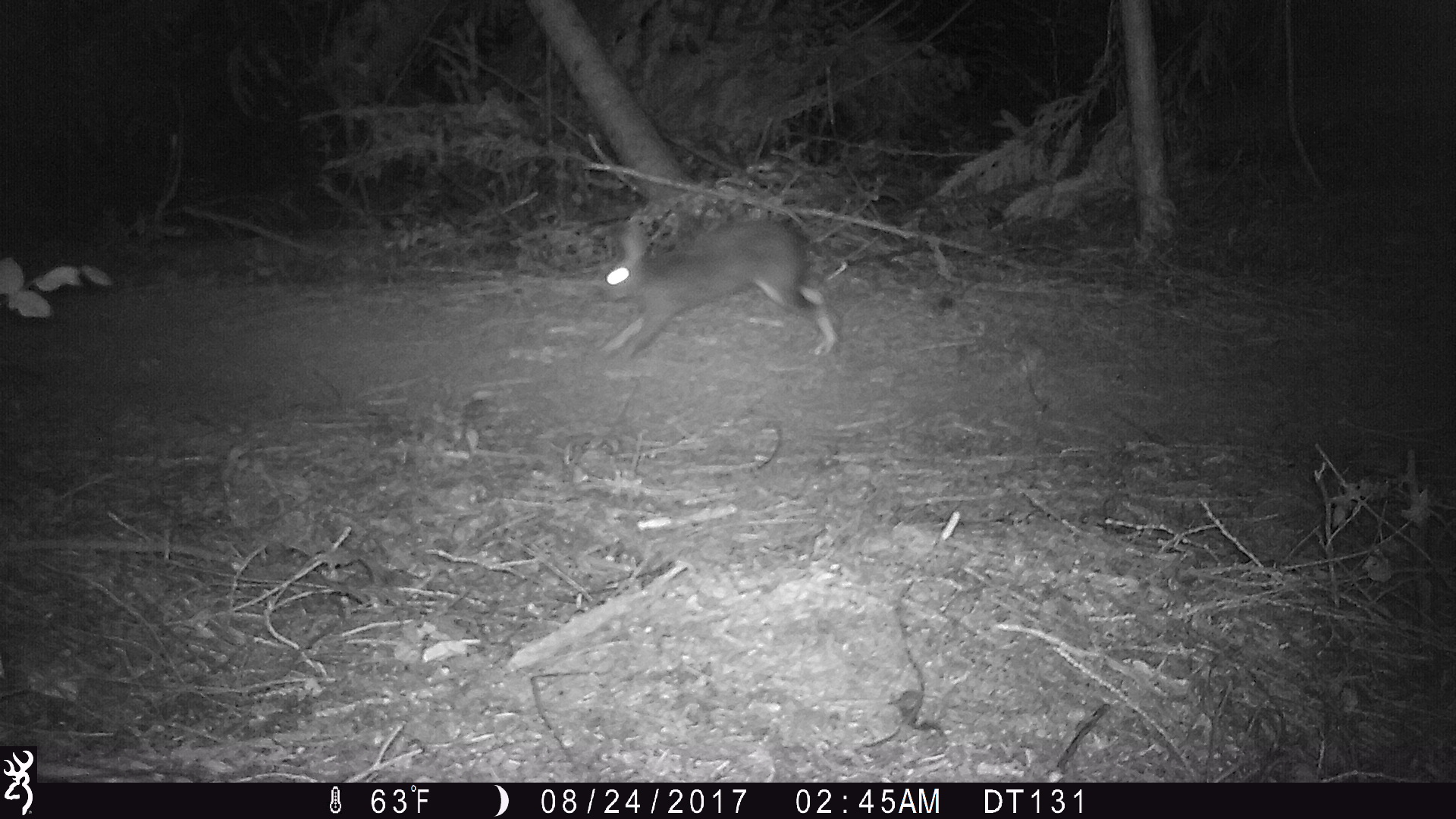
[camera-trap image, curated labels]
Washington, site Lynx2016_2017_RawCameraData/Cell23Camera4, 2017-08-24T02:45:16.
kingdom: Animalia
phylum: Chordata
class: Mammalia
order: Lagomorpha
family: Leporidae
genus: Lepus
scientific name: Lepus americanus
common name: snowshoe hare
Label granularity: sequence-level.